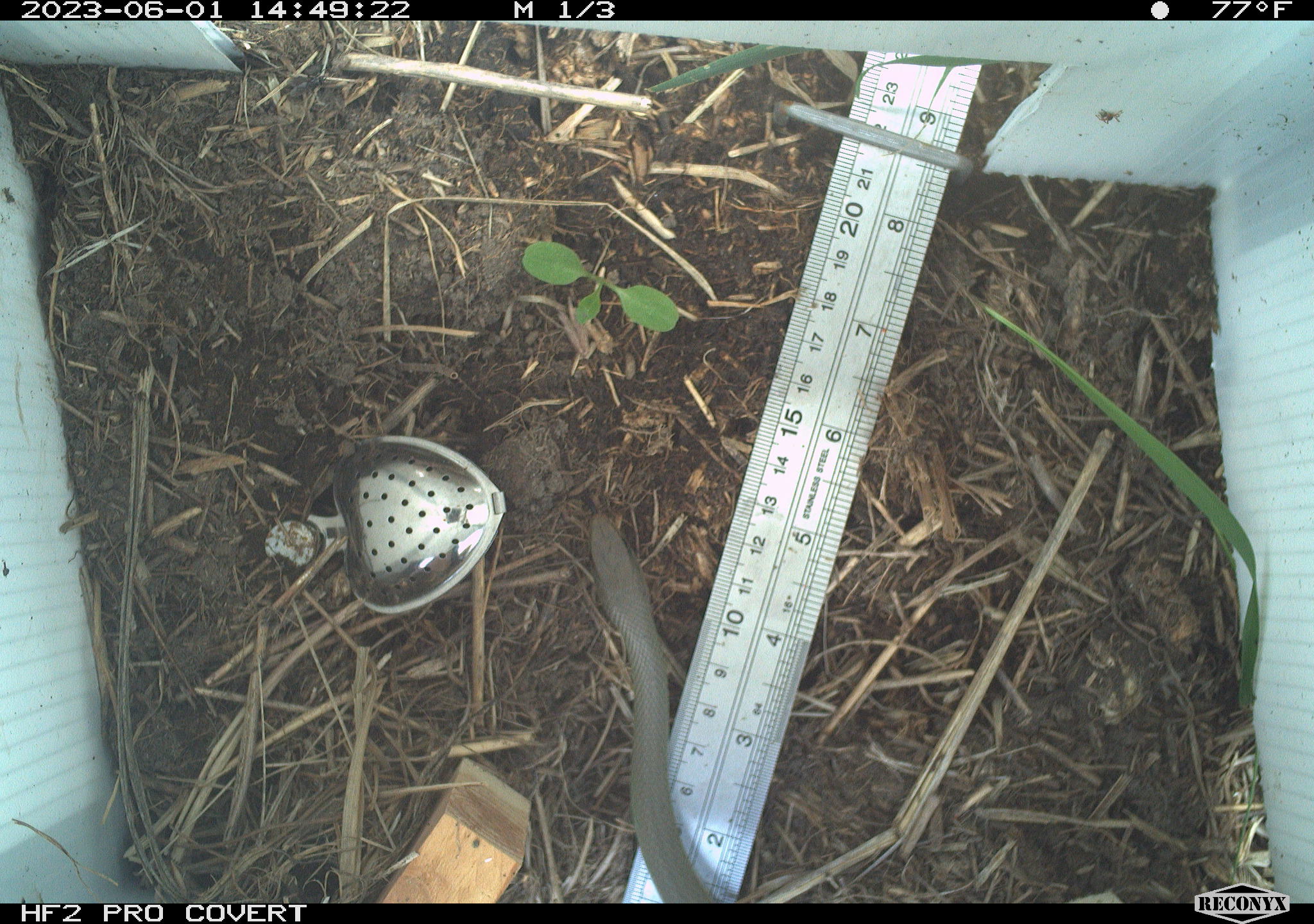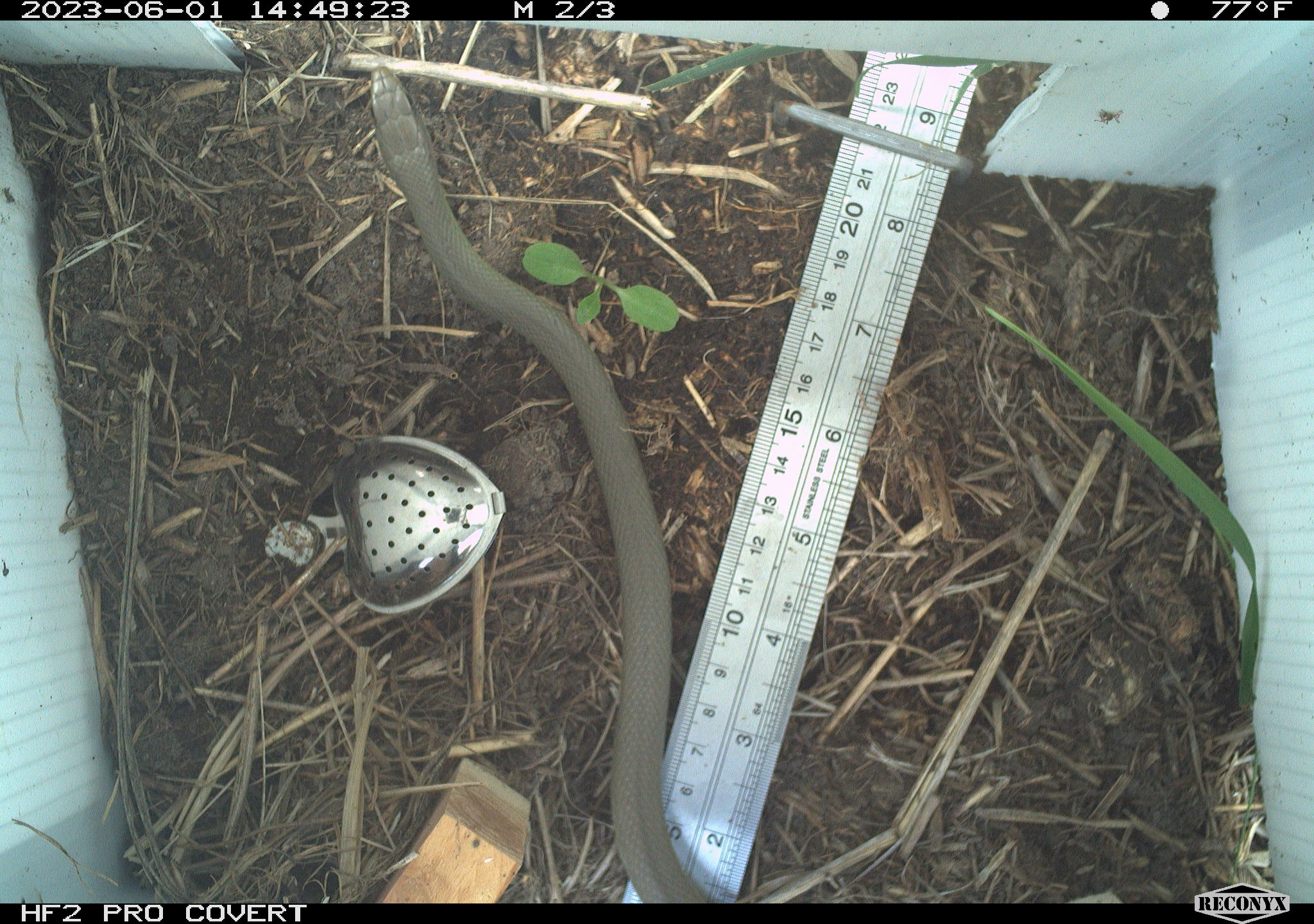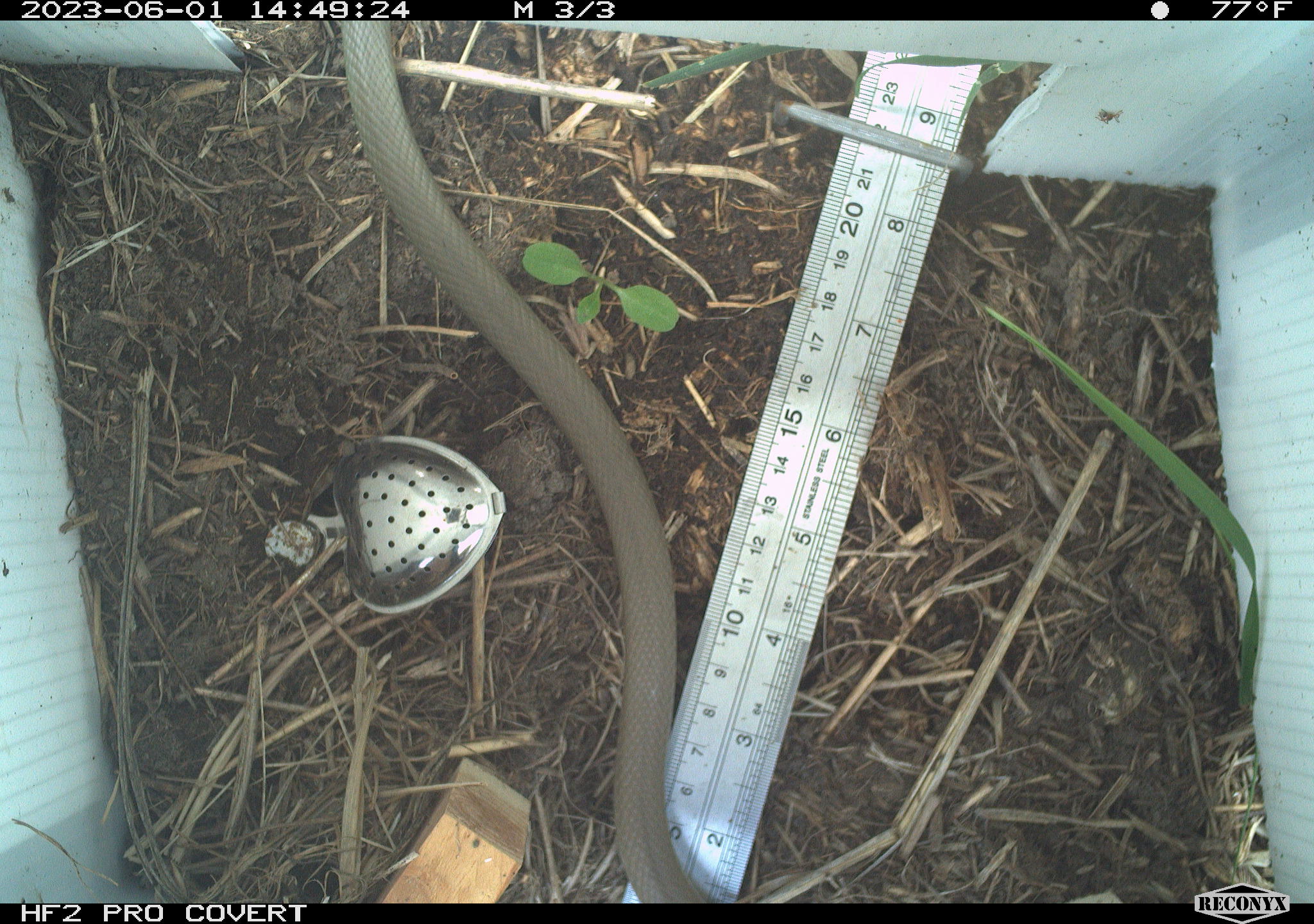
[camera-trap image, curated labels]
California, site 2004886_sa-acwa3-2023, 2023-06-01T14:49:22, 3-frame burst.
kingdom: Animalia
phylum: Chordata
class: Reptilia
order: Squamata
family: Colubridae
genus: Coluber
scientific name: Coluber constrictor mormon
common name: western yellow-bellied racer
Western yellow-bellied racer (Coluber constrictor mormon).